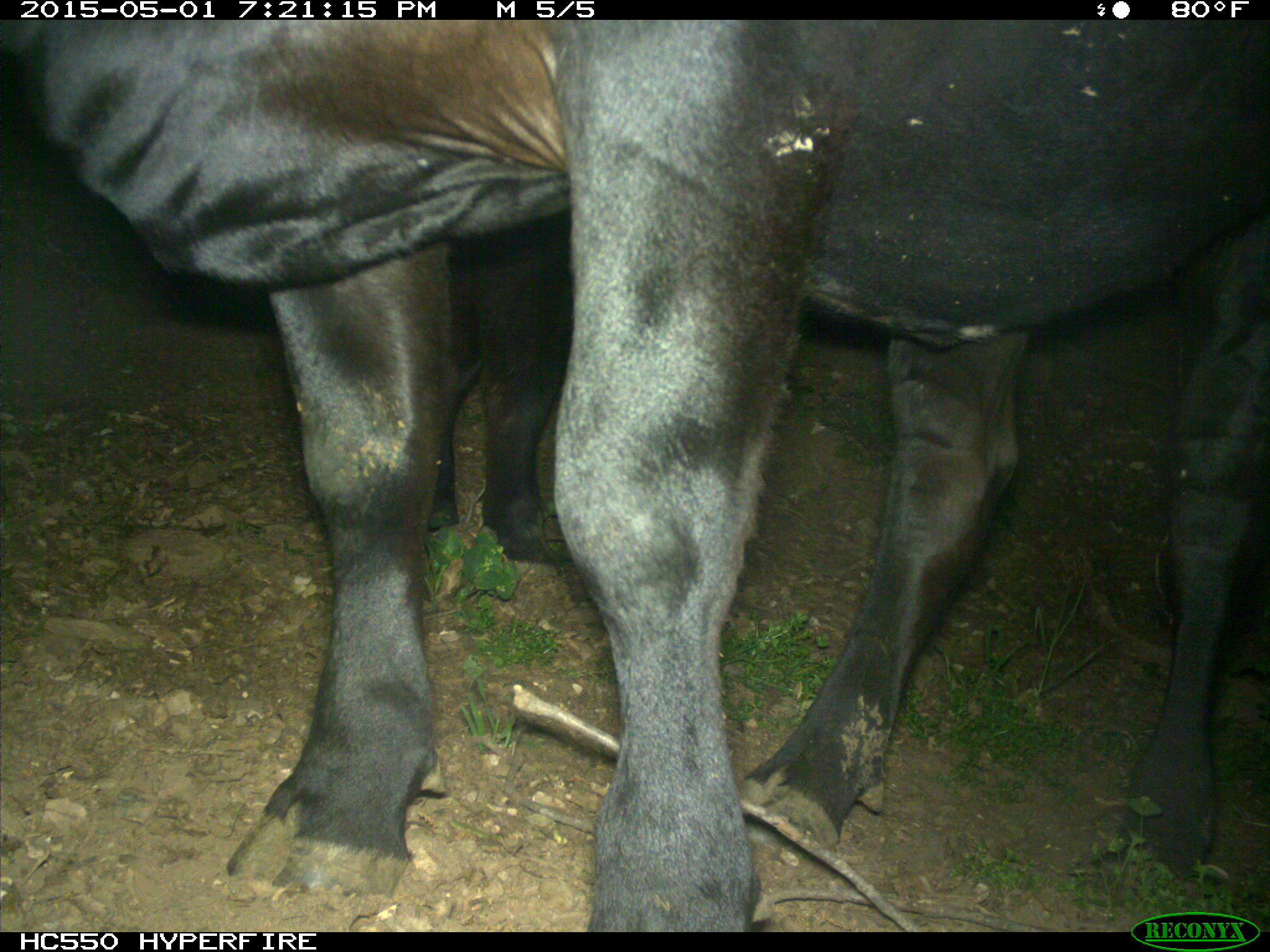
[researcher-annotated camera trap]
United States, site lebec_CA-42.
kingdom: Animalia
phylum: Chordata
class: Mammalia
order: Artiodactyla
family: Bovidae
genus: Bos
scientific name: Bos taurus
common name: domestic cow